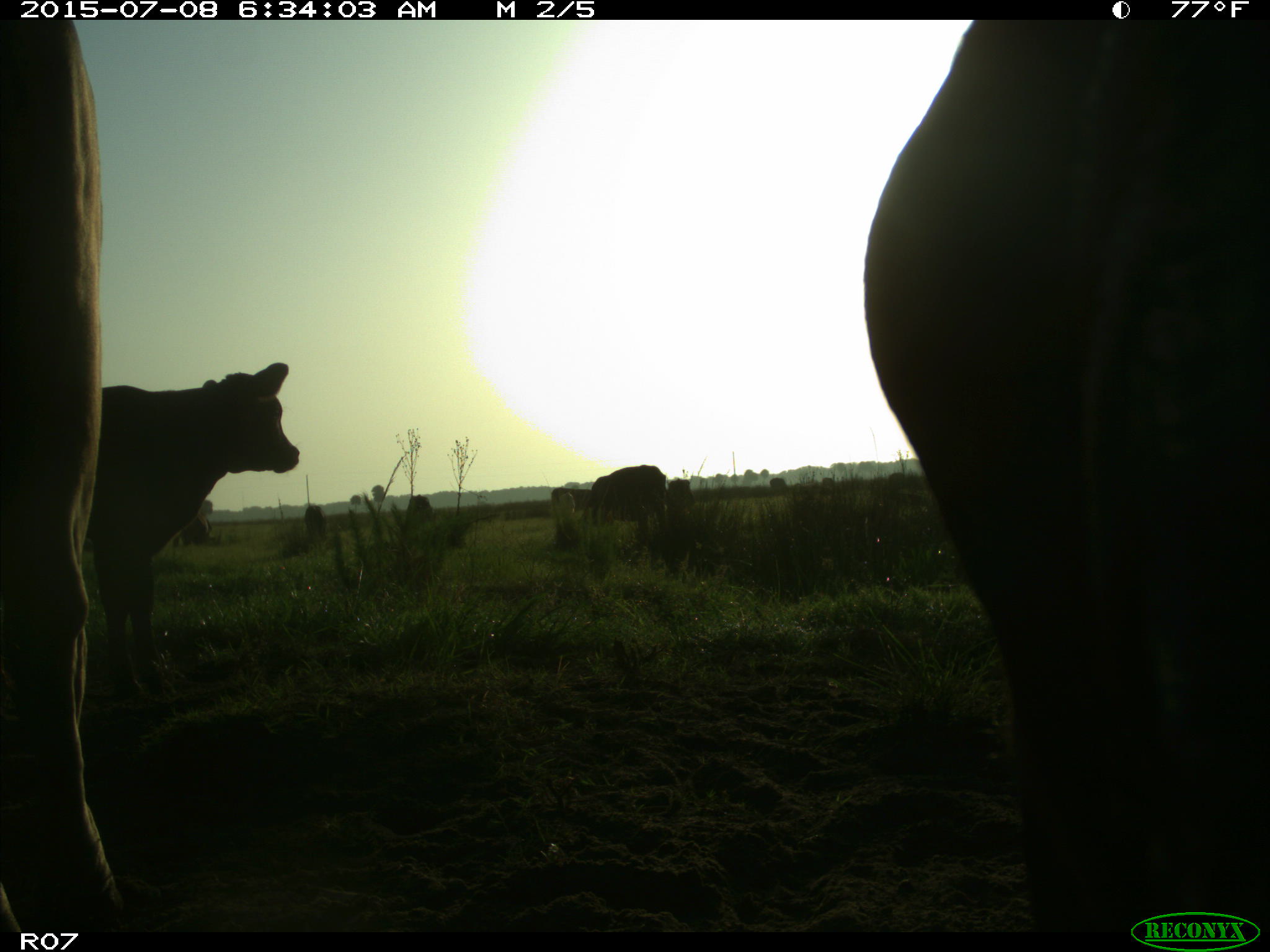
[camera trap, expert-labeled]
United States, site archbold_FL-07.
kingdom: Animalia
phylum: Chordata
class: Mammalia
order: Artiodactyla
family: Bovidae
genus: Bos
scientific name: Bos taurus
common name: domestic cow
Bos taurus (domestic cow).